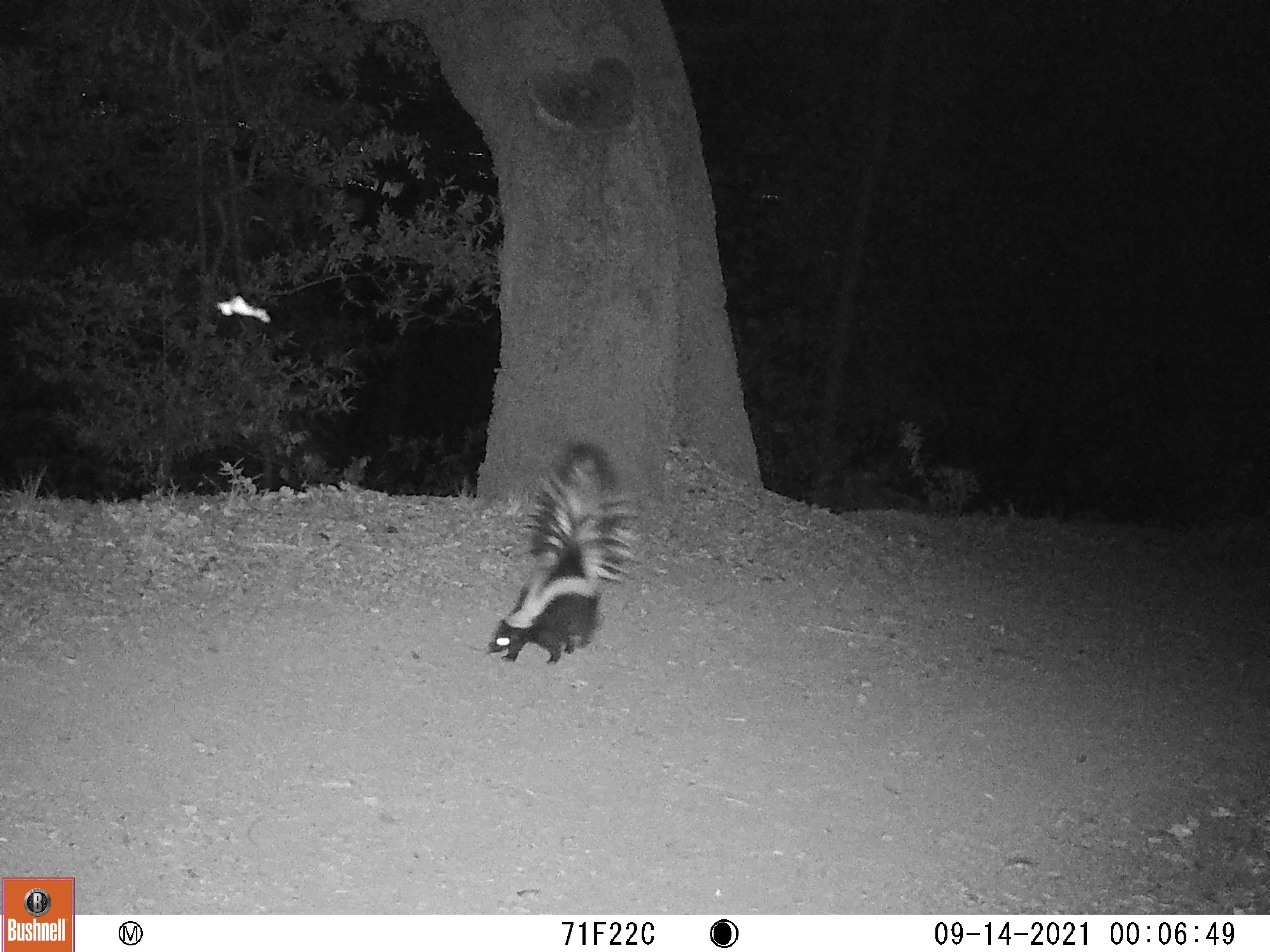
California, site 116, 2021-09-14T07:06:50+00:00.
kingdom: Animalia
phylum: Chordata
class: Mammalia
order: Carnivora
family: Mephitidae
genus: Mephitis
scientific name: Mephitis mephitis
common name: striped skunk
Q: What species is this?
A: Striped skunk (Mephitis mephitis).